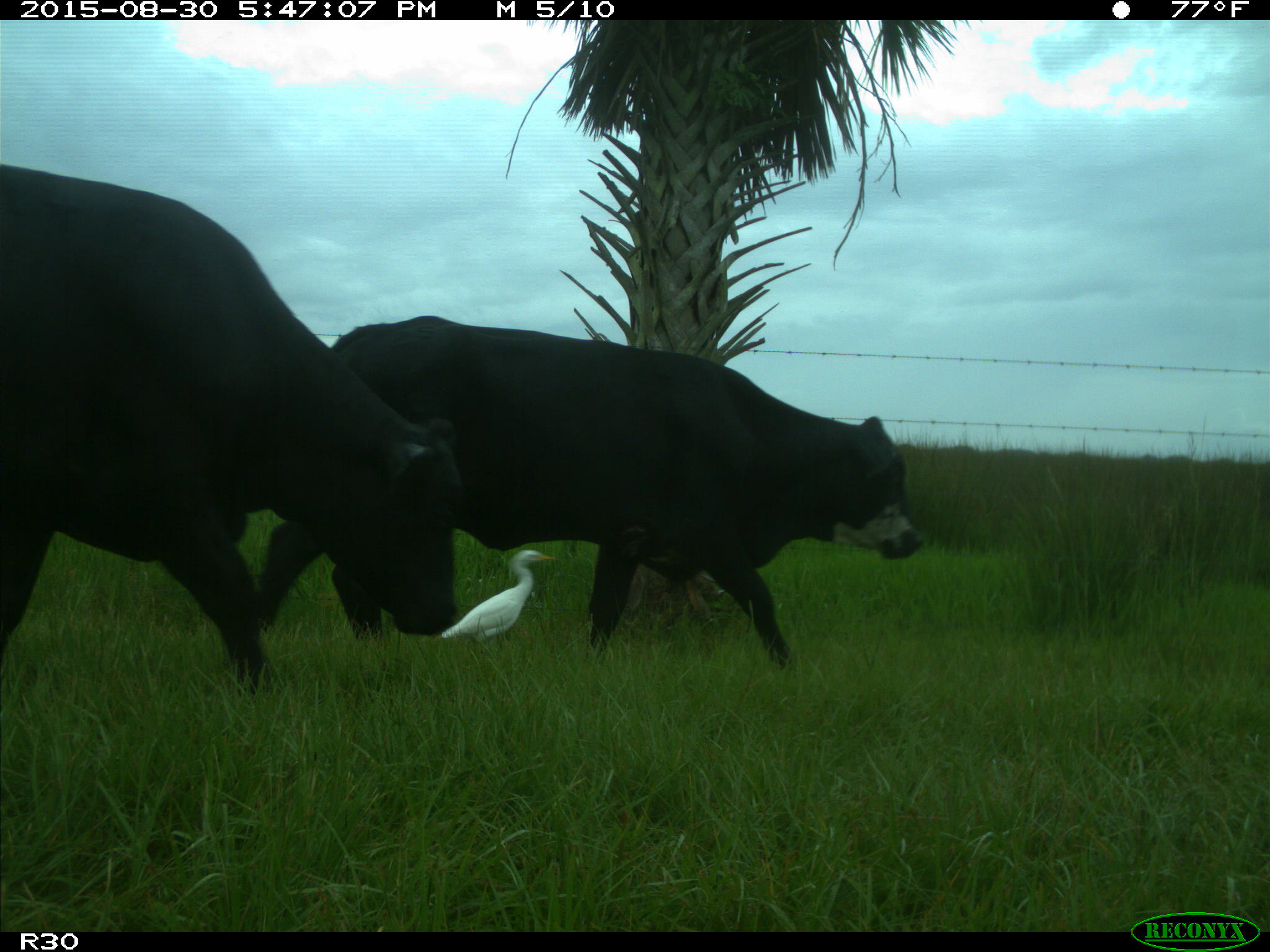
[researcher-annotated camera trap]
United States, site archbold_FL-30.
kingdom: Animalia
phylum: Chordata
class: Mammalia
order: Artiodactyla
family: Bovidae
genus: Bos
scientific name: Bos taurus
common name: domestic cow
Bos taurus (domestic cow).